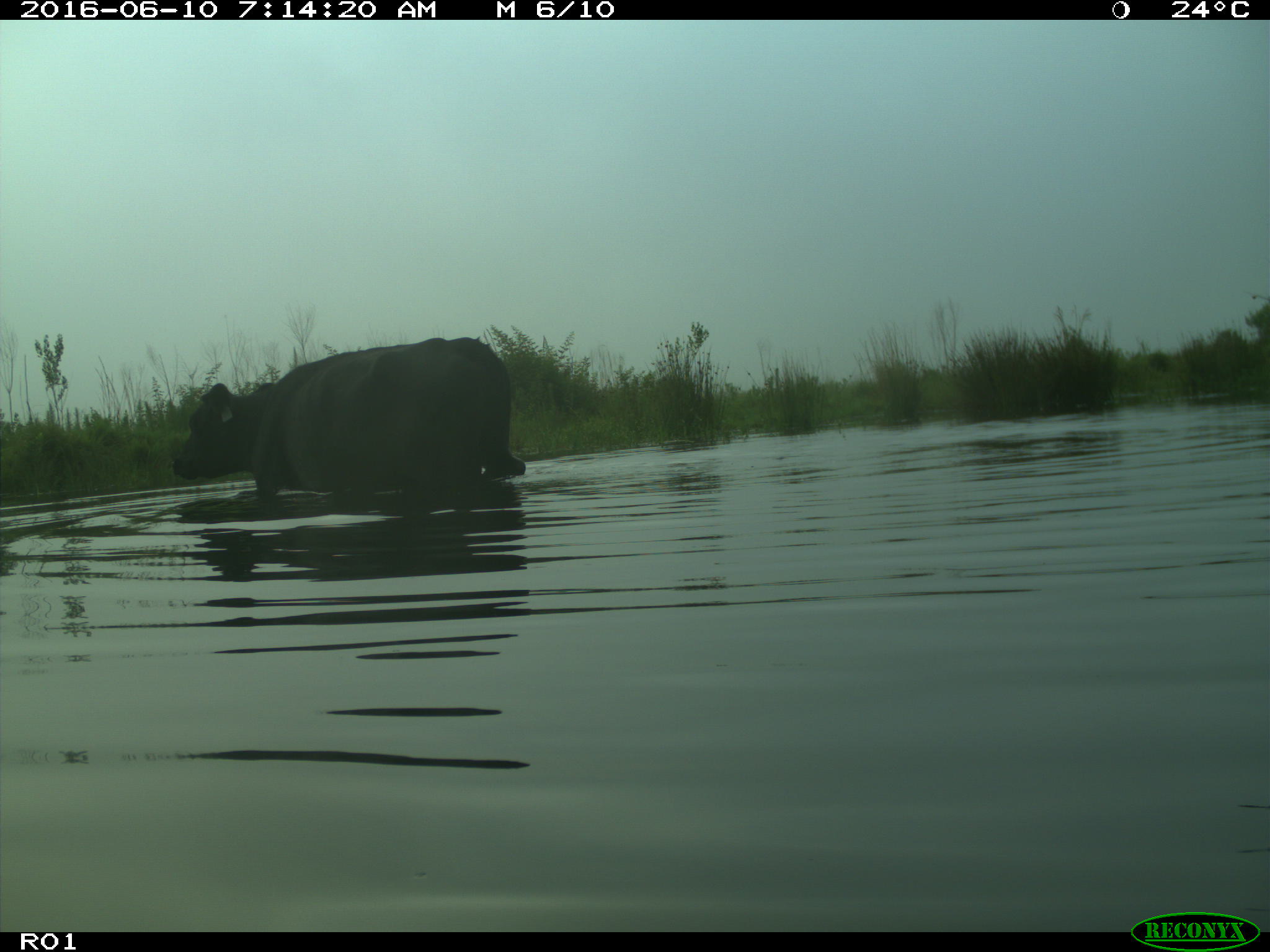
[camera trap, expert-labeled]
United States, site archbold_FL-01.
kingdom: Animalia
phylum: Chordata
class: Mammalia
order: Artiodactyla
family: Bovidae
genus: Bos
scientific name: Bos taurus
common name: domestic cow